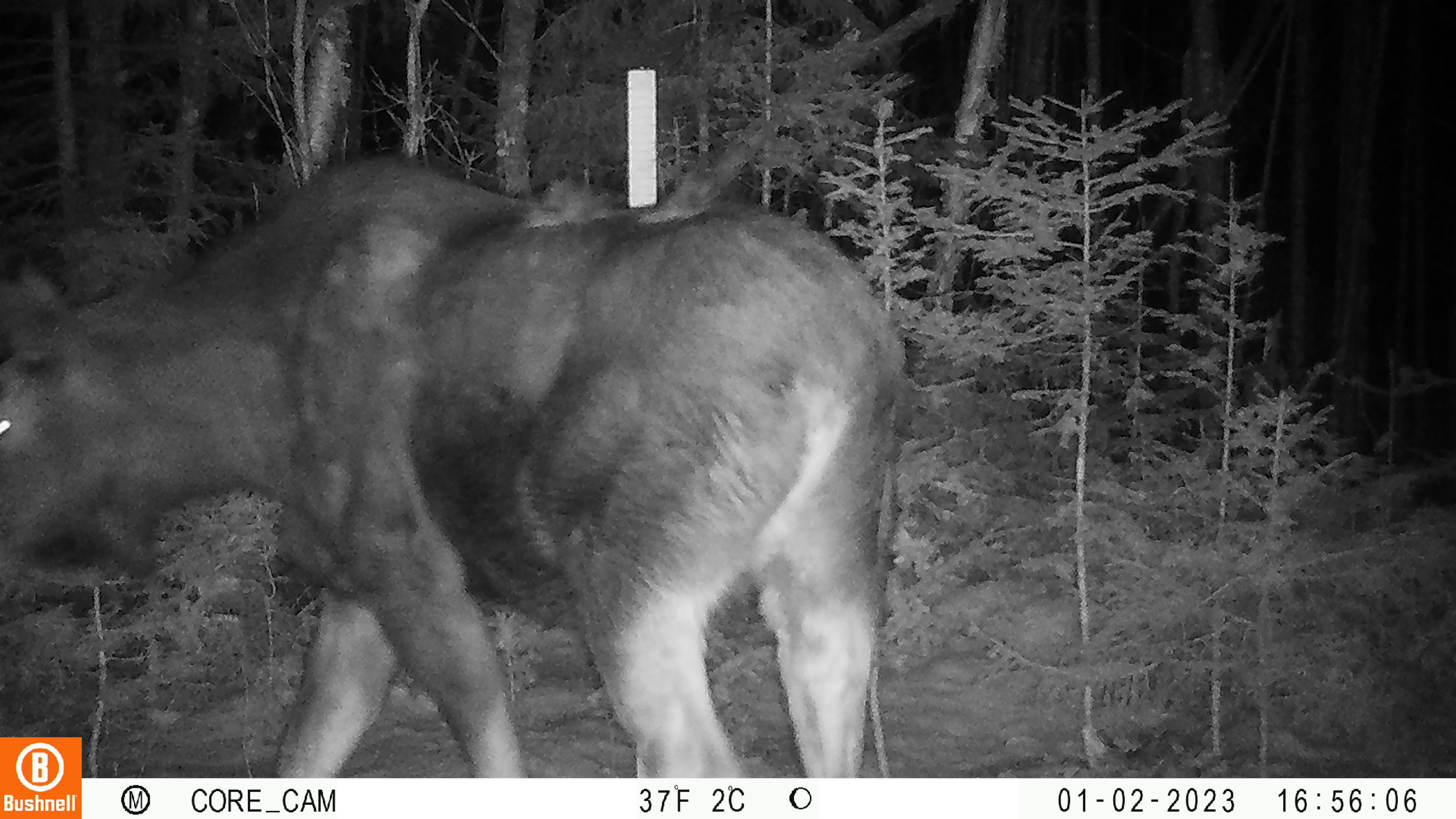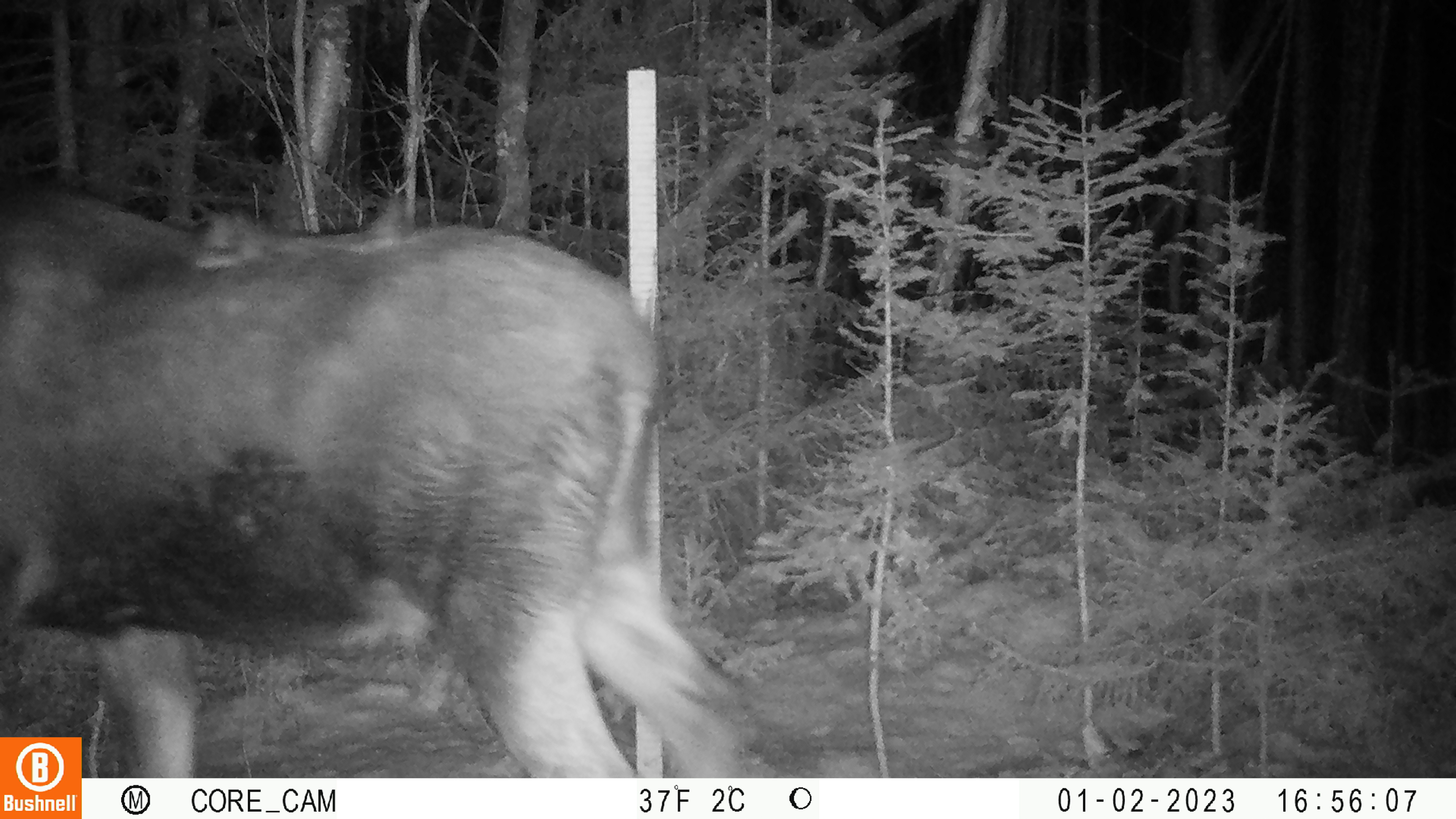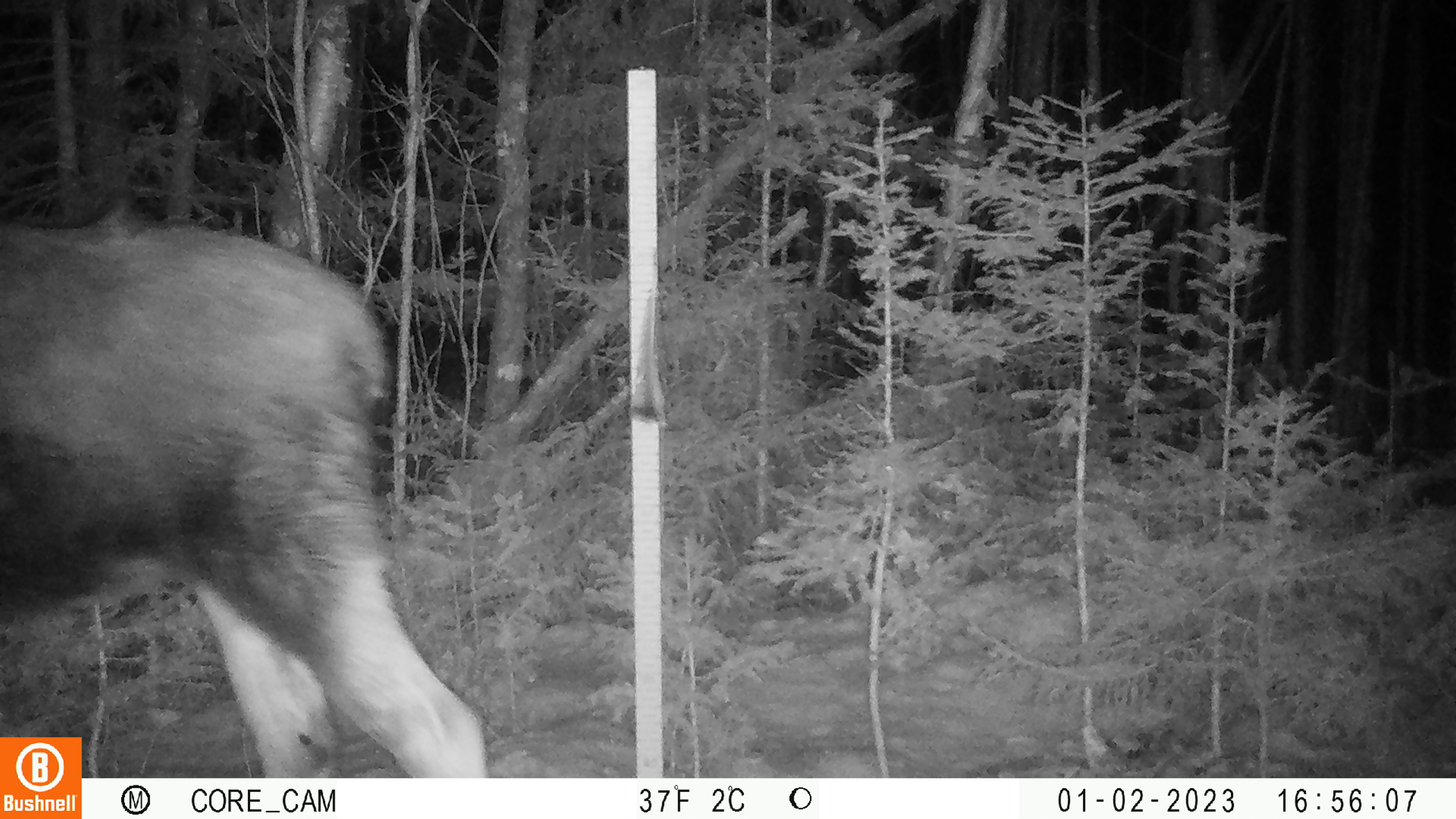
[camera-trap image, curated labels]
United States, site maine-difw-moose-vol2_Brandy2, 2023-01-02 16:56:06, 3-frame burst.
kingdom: Animalia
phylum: Chordata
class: Mammalia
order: Artiodactyla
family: Cervidae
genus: Alces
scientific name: Alces alces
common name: moose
Moose (Alces alces).